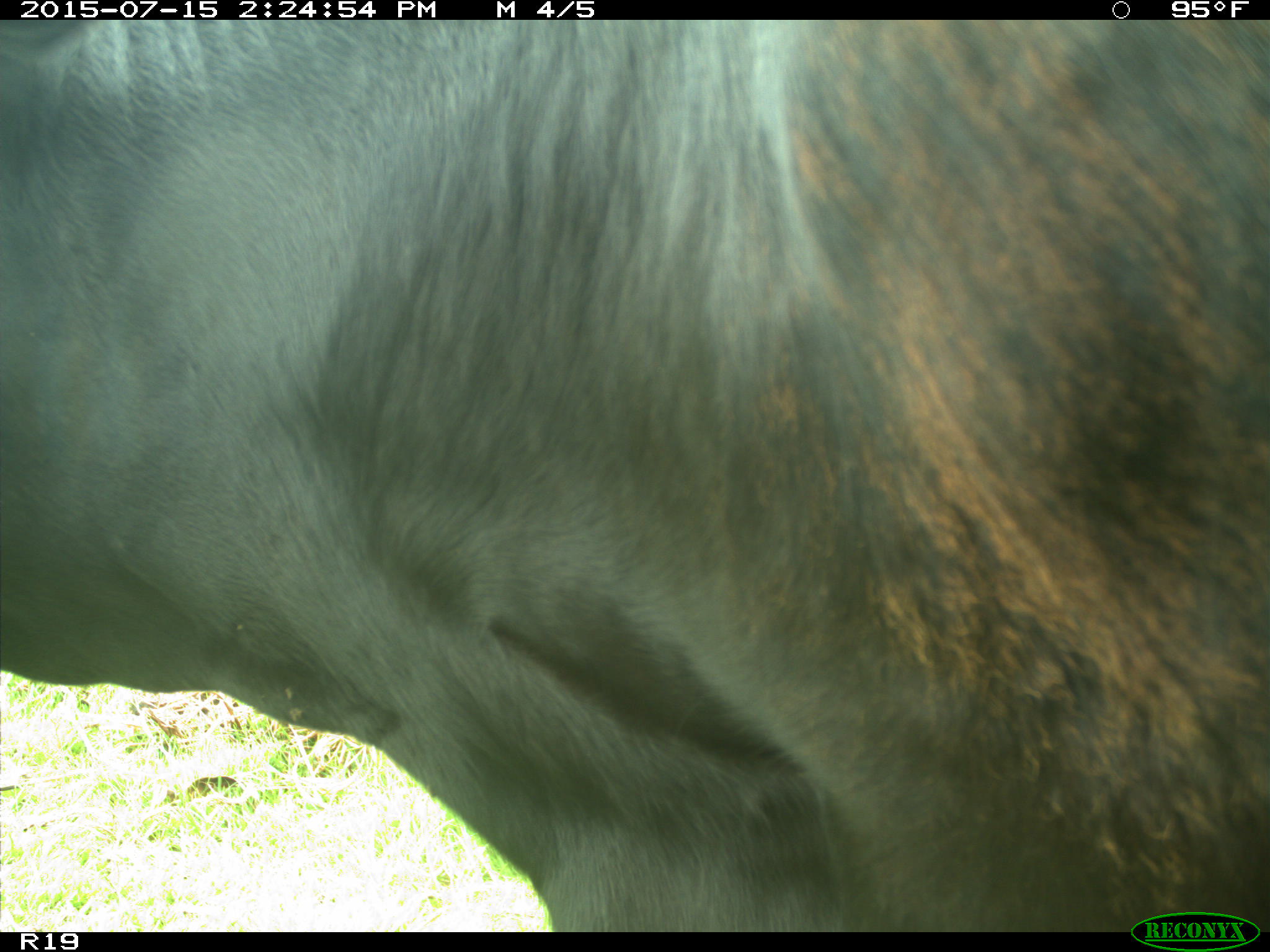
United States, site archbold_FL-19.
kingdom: Animalia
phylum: Chordata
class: Mammalia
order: Artiodactyla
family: Bovidae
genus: Bos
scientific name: Bos taurus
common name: domestic cow